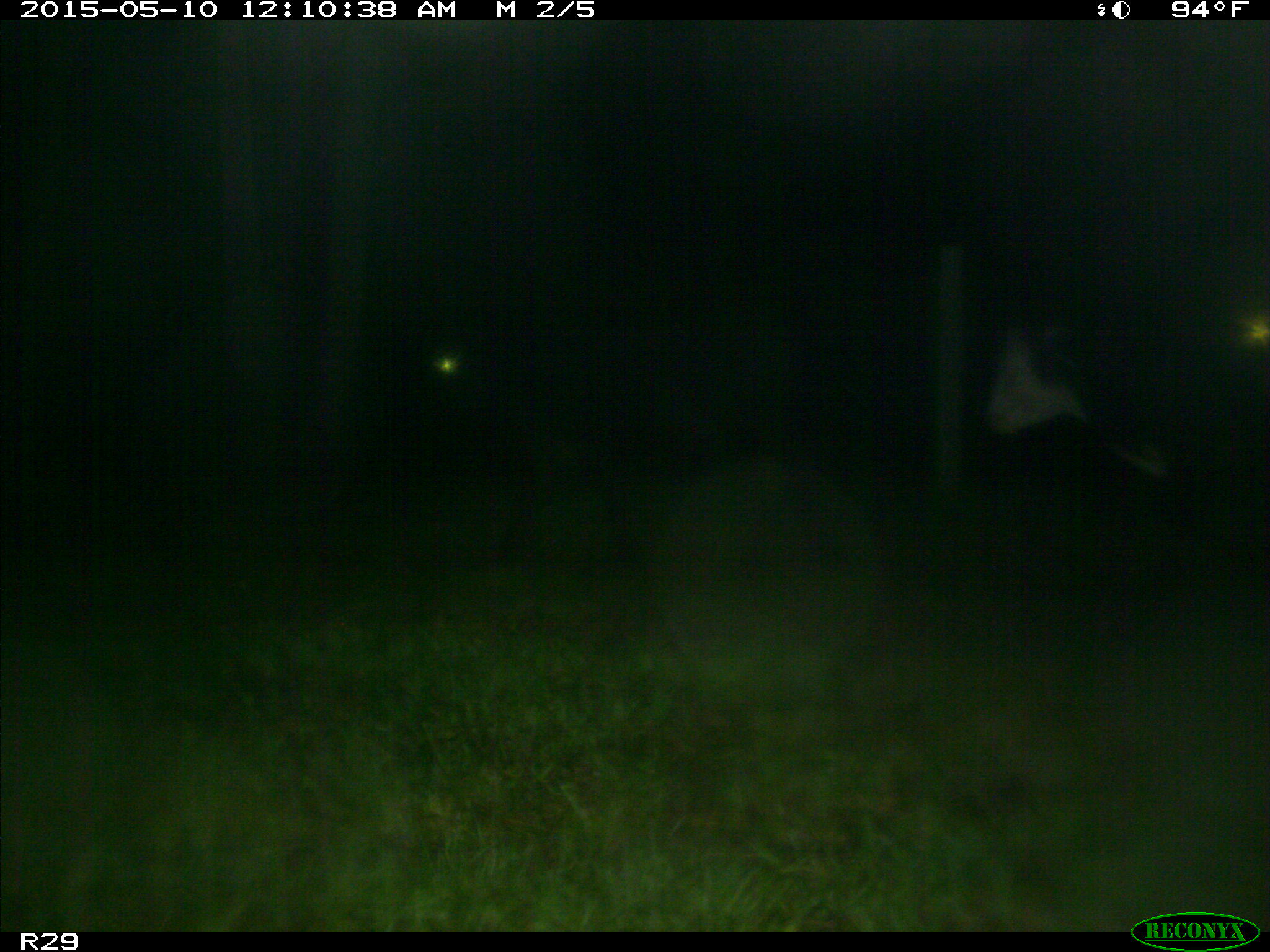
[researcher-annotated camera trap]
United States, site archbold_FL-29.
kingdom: Animalia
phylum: Chordata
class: Mammalia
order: Artiodactyla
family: Bovidae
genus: Bos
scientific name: Bos taurus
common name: domestic cow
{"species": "Bos taurus (domestic cow)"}